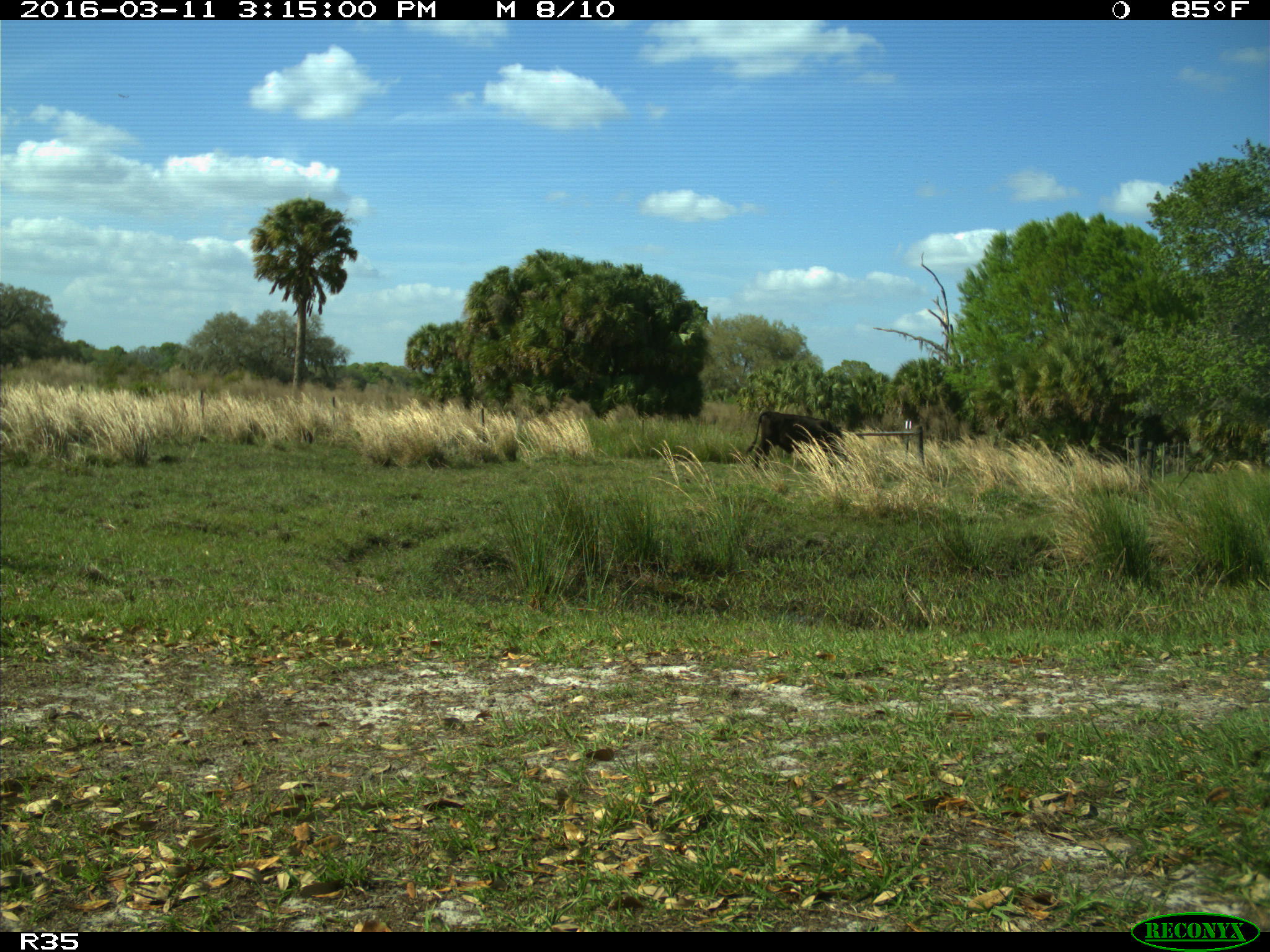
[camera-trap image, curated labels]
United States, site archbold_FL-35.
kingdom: Animalia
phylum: Chordata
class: Mammalia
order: Artiodactyla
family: Bovidae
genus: Bos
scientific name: Bos taurus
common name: domestic cow